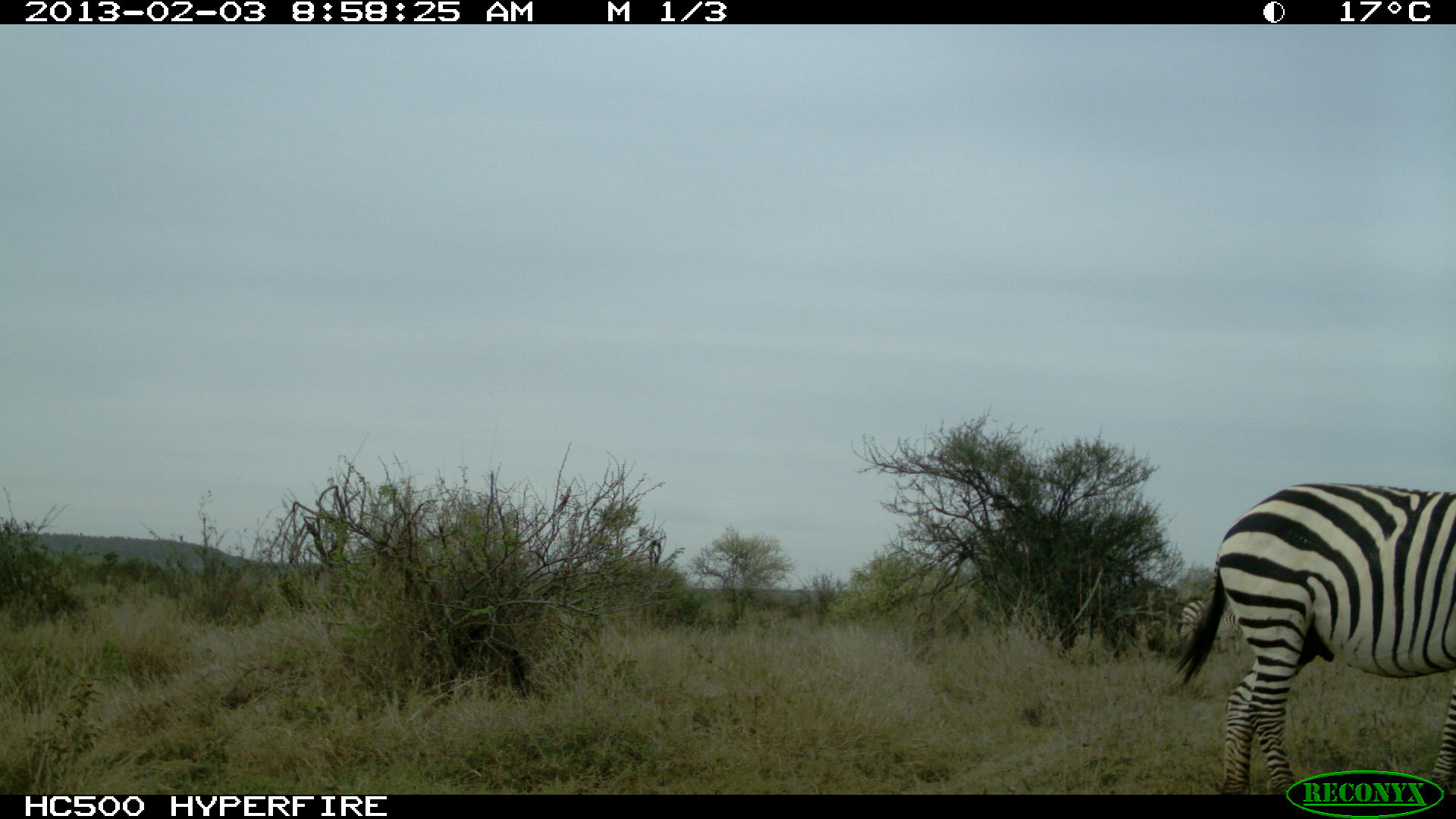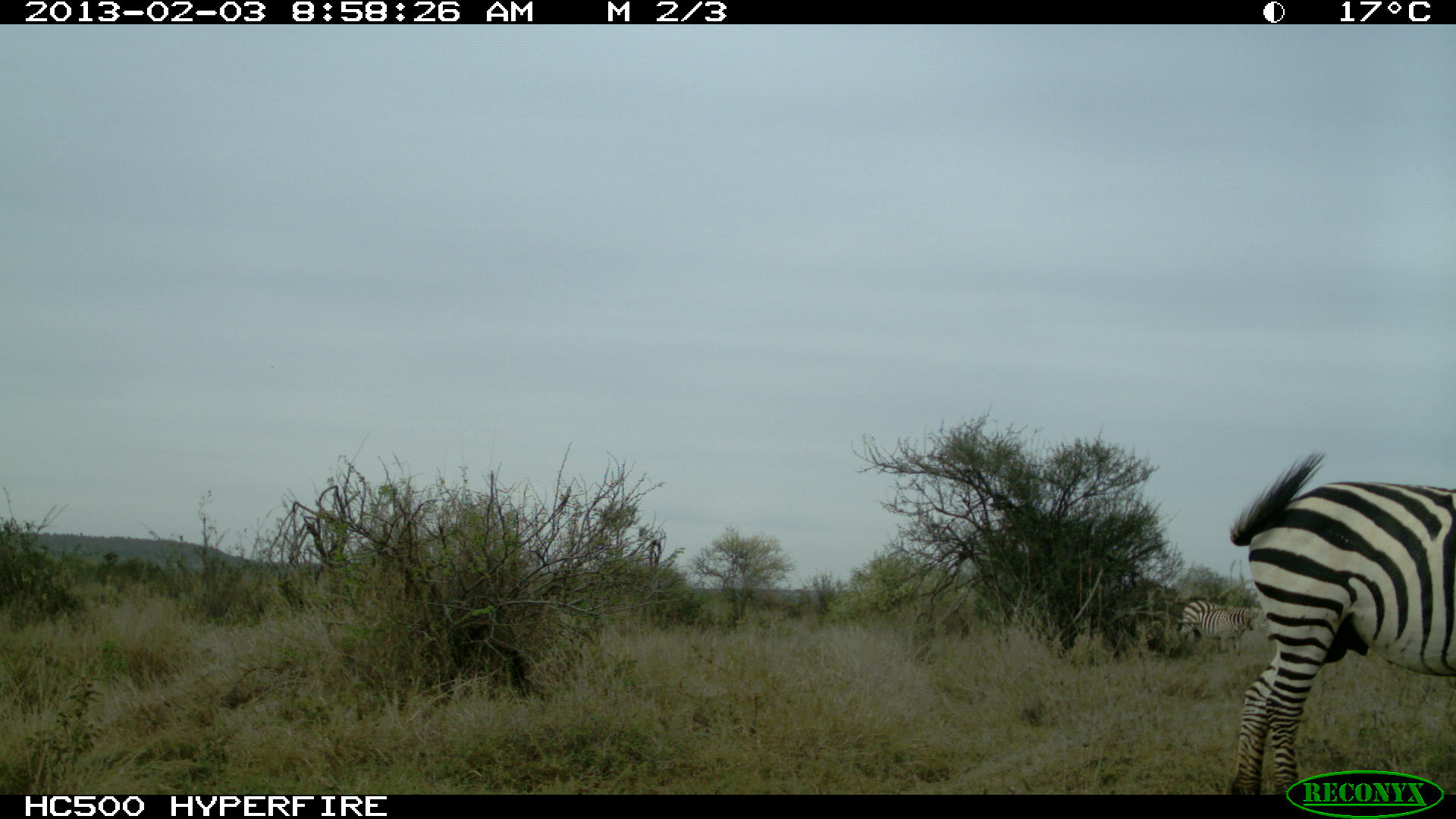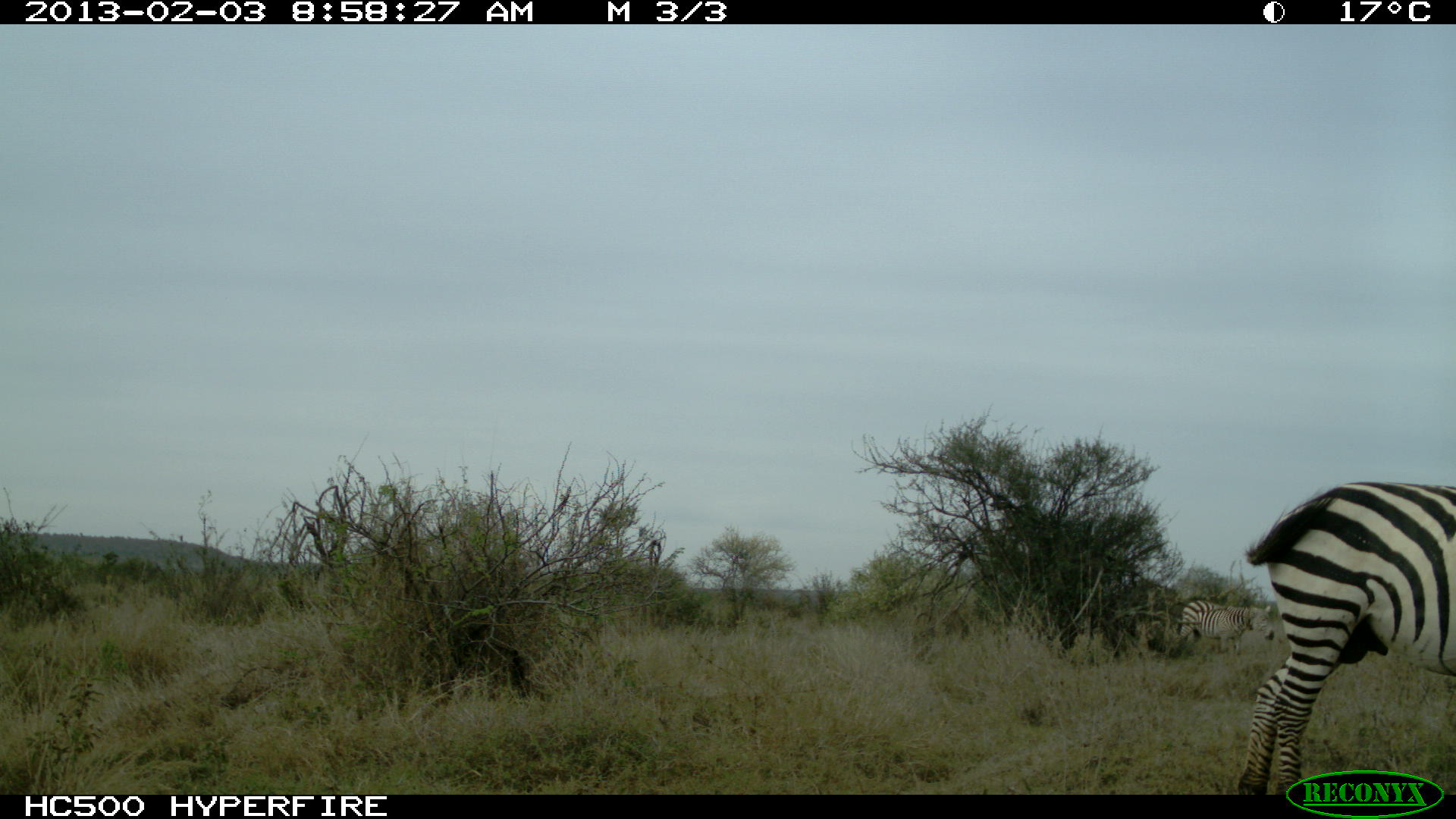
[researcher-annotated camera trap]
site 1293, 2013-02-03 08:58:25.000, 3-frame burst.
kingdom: Animalia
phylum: Chordata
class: Mammalia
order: Perissodactyla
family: Equidae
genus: Equus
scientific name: Equus quagga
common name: plains zebra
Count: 2.